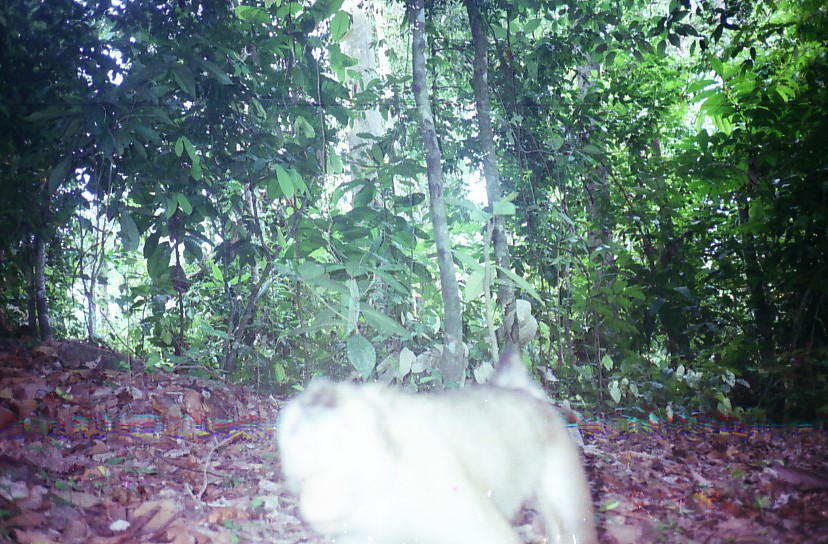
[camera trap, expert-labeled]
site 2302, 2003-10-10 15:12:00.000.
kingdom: Animalia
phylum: Chordata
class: Mammalia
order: Primates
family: Cercopithecidae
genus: Macaca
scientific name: Macaca nemestrina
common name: southern pig-tailed macaque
Macaca nemestrina (southern pig-tailed macaque), count 1.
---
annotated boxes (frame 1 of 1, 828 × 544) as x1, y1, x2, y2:
macaca nemestrina: 272, 347, 598, 542